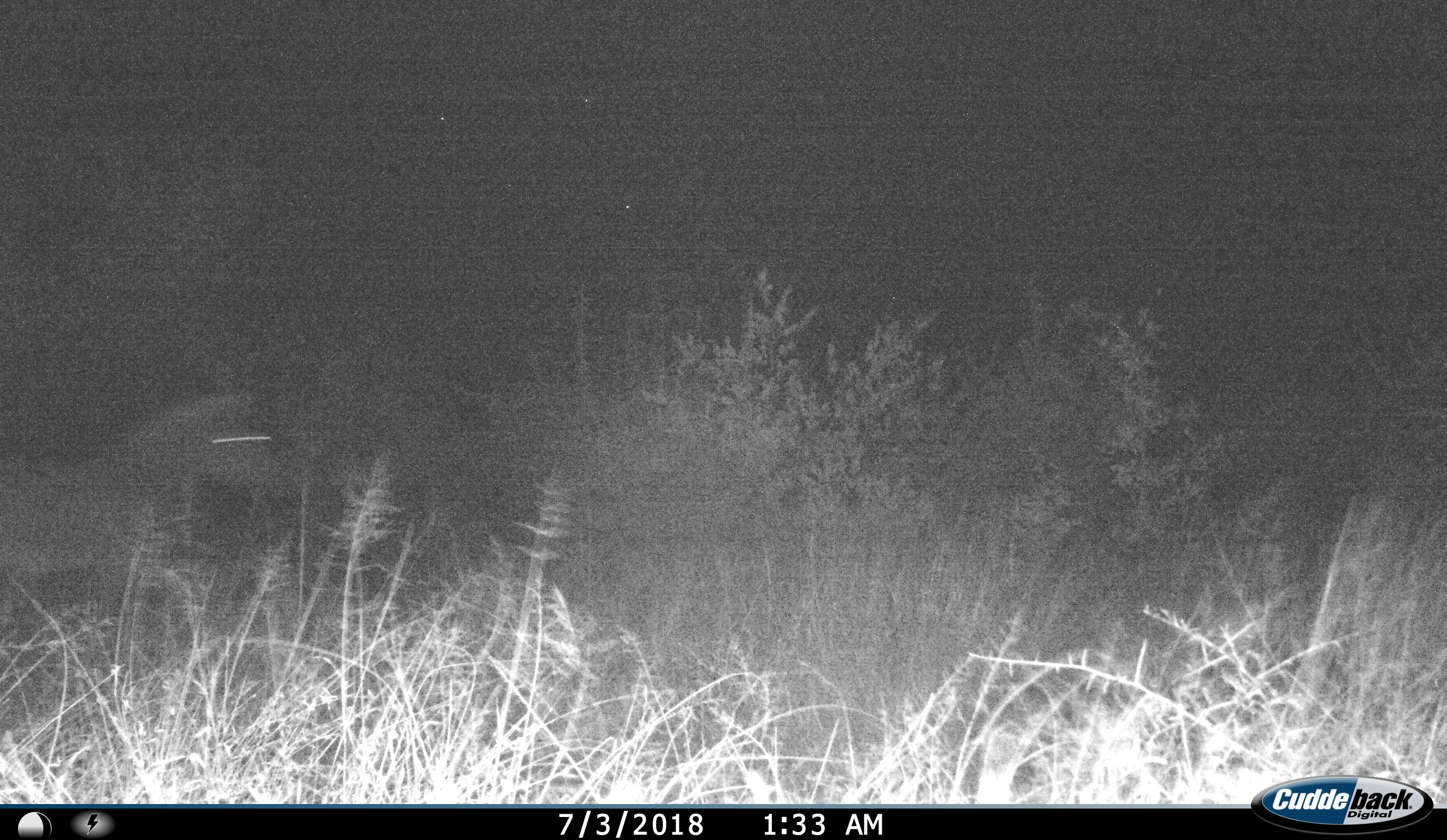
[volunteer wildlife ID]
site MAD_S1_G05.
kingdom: Animalia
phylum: Chordata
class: Mammalia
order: Perissodactyla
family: Equidae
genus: Equus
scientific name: Equus quagga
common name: plains zebra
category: zebraplains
Zebraplains (plains zebra) (Equus quagga), count 1. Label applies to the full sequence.